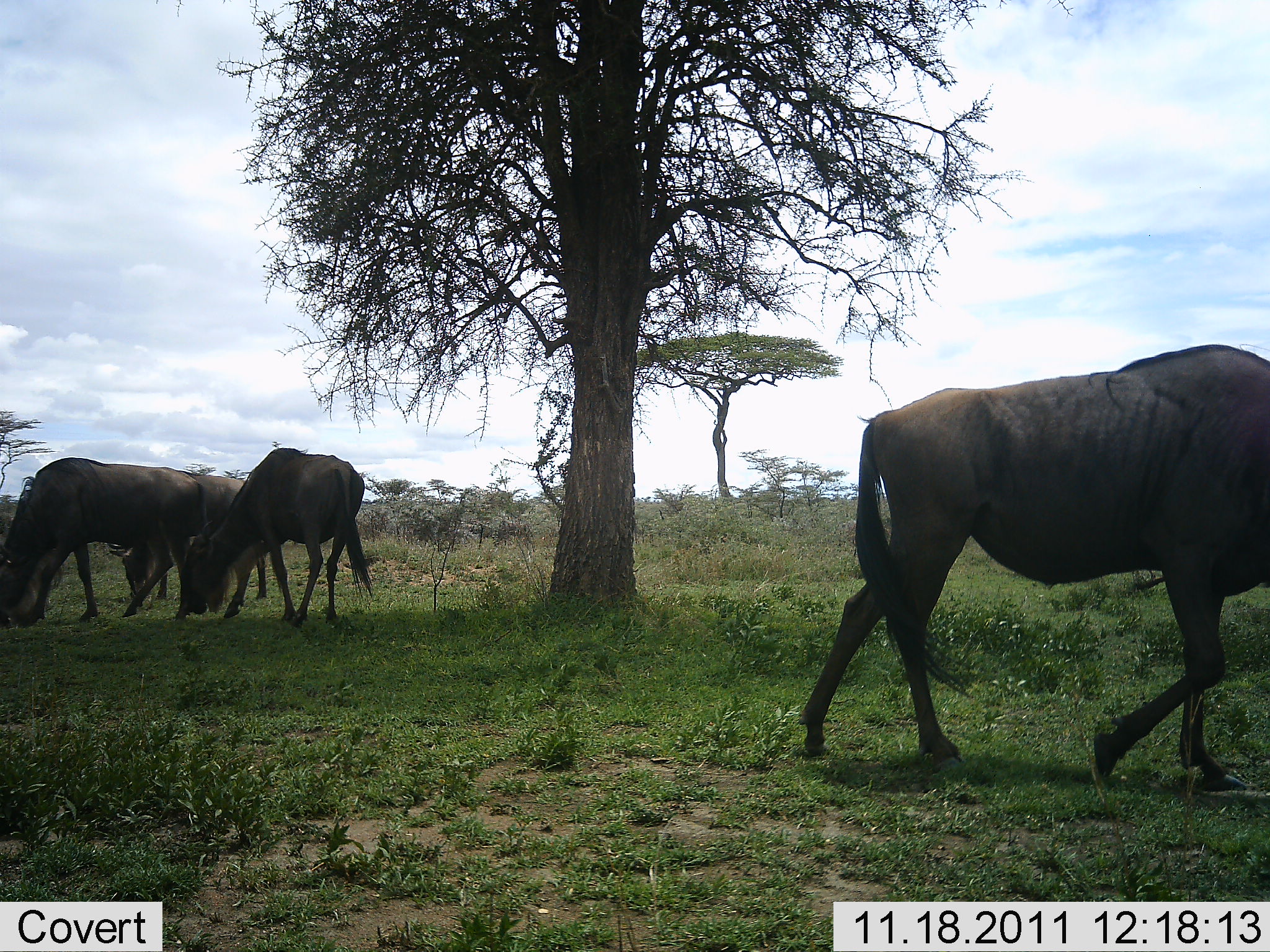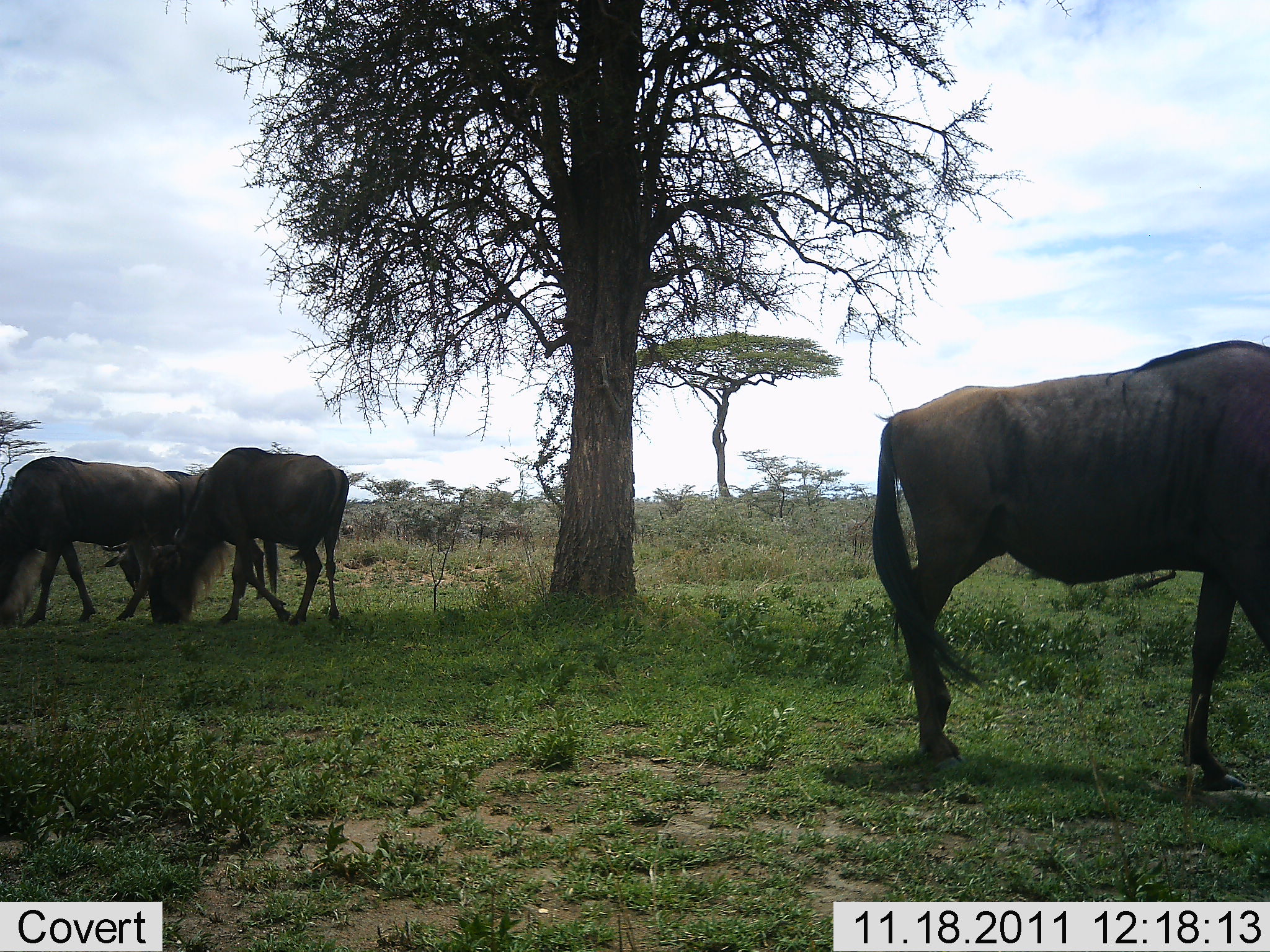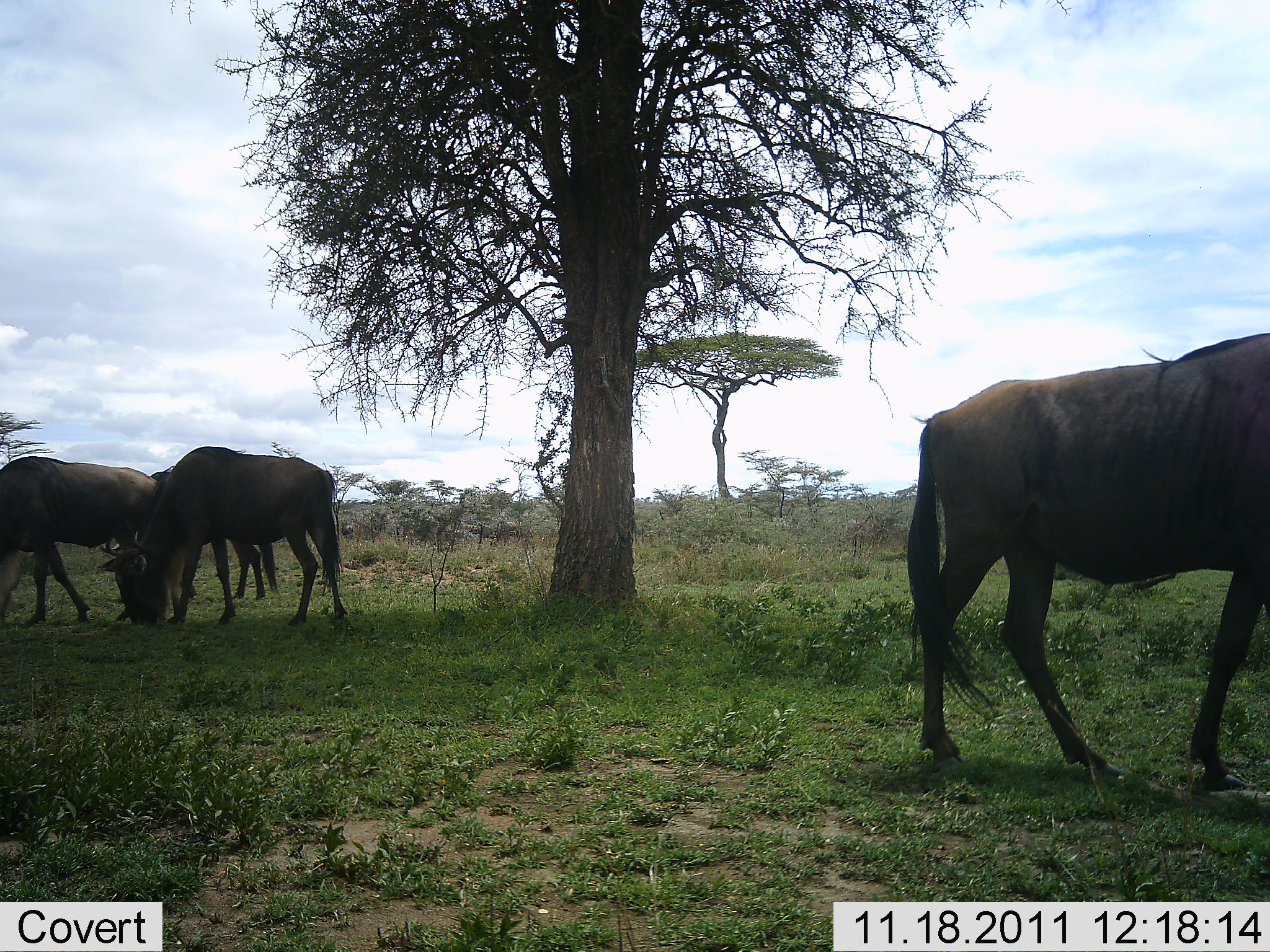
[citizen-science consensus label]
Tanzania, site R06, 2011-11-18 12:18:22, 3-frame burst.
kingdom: Animalia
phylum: Chordata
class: Mammalia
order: Artiodactyla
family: Bovidae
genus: Connochaetes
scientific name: Connochaetes taurinus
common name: blue wildebeest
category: wildebeest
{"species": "wildebeest (blue wildebeest) (Connochaetes taurinus)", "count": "4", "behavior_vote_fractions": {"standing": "10%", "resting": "0%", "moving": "40%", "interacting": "0%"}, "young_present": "0%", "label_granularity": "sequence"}